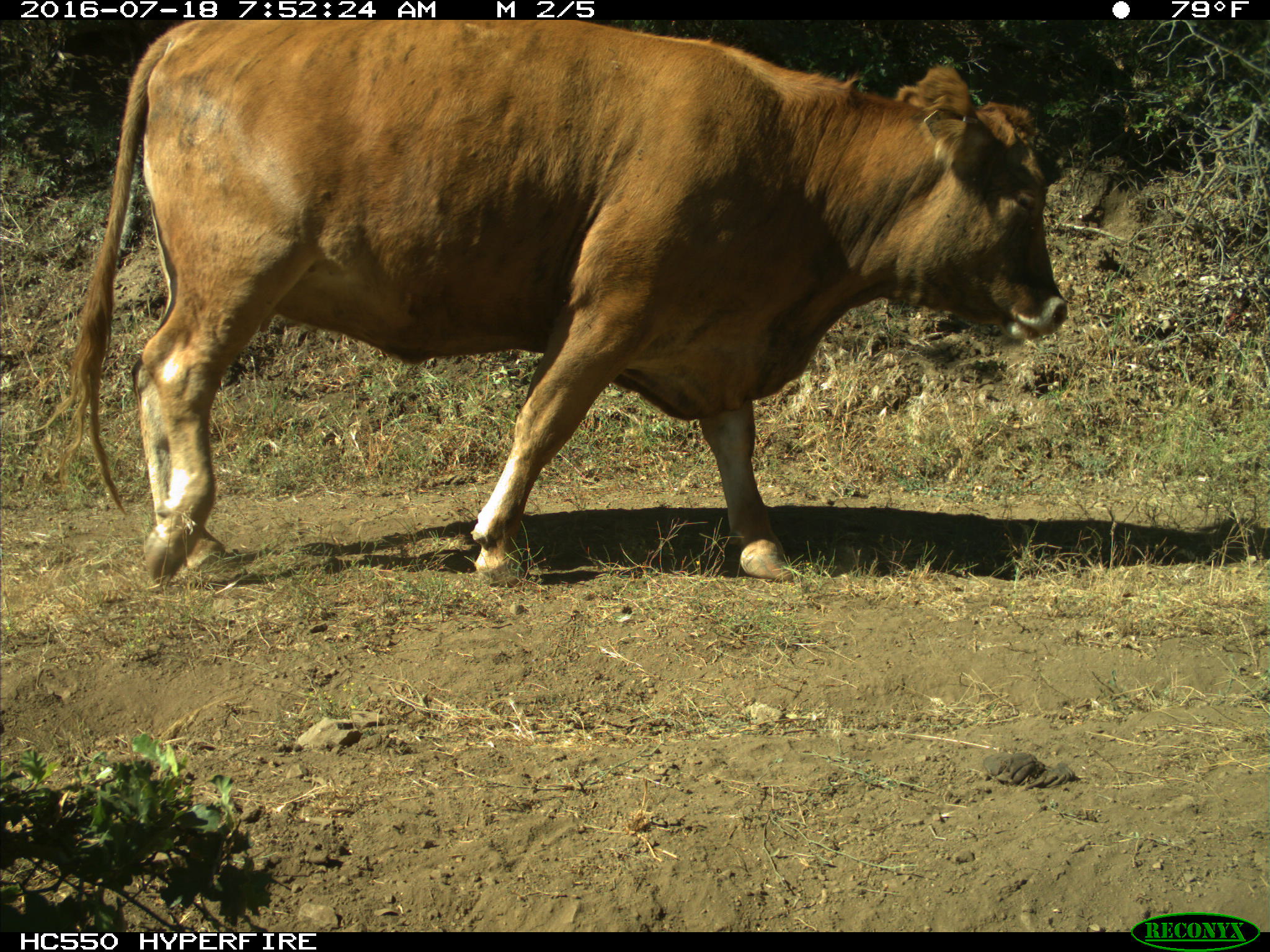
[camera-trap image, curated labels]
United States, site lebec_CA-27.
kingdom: Animalia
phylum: Chordata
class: Mammalia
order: Artiodactyla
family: Bovidae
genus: Bos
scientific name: Bos taurus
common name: domestic cow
Bos taurus (domestic cow).